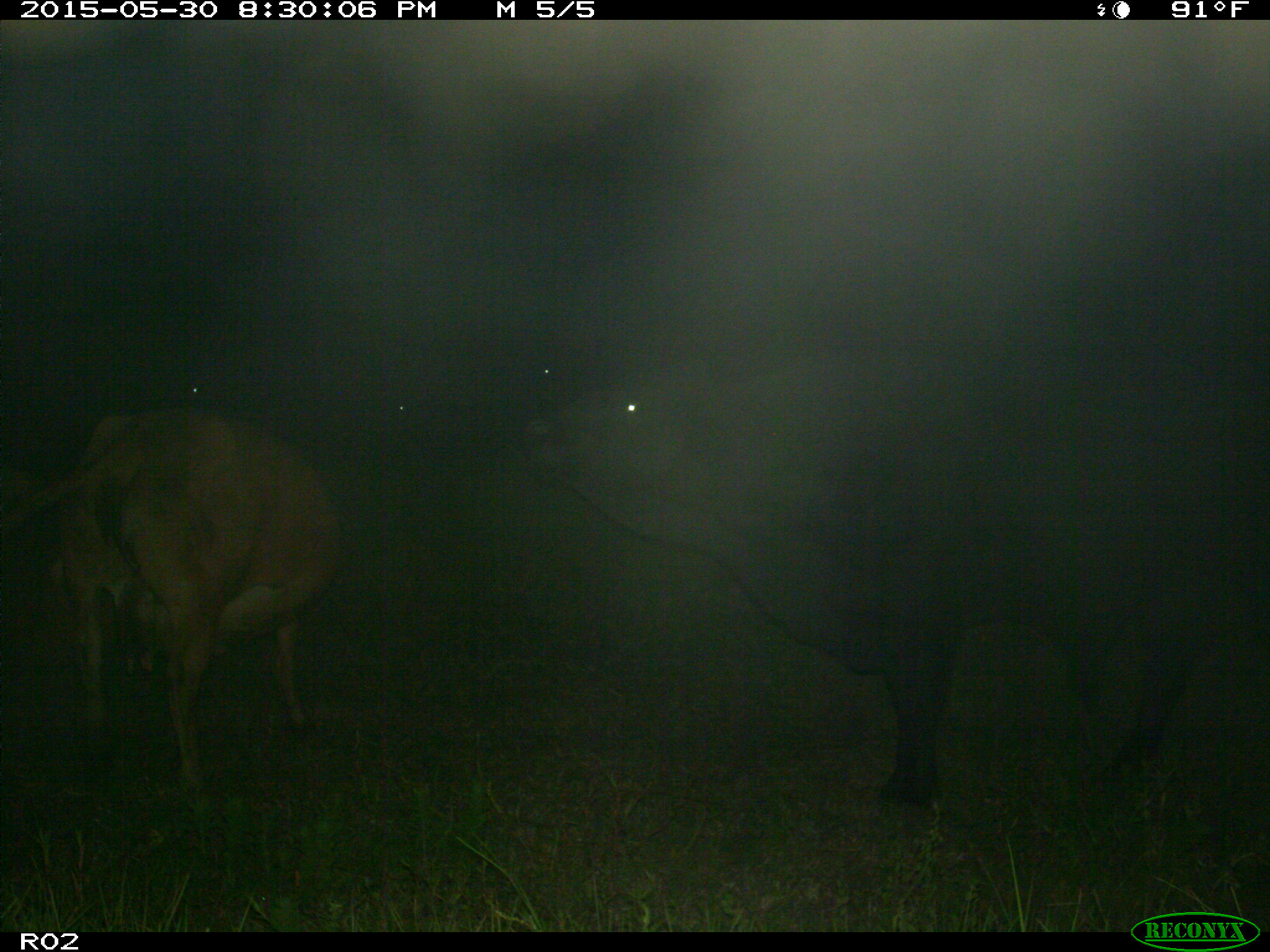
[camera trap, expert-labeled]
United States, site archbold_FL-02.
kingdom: Animalia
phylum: Chordata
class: Mammalia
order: Artiodactyla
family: Bovidae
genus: Bos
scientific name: Bos taurus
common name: domestic cow